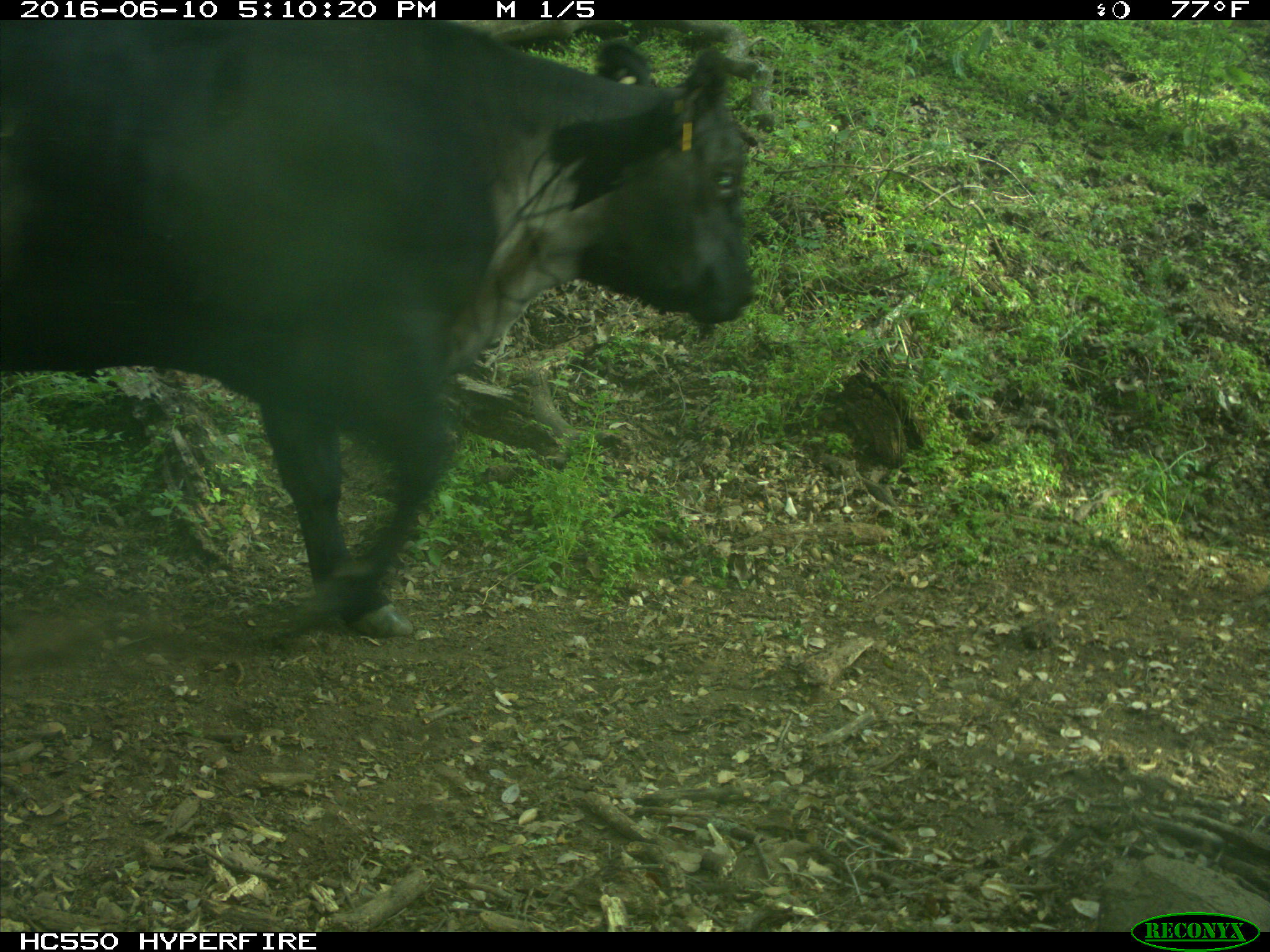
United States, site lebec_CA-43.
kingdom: Animalia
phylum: Chordata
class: Mammalia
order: Artiodactyla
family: Bovidae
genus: Bos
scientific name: Bos taurus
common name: domestic cow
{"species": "Bos taurus (domestic cow)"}